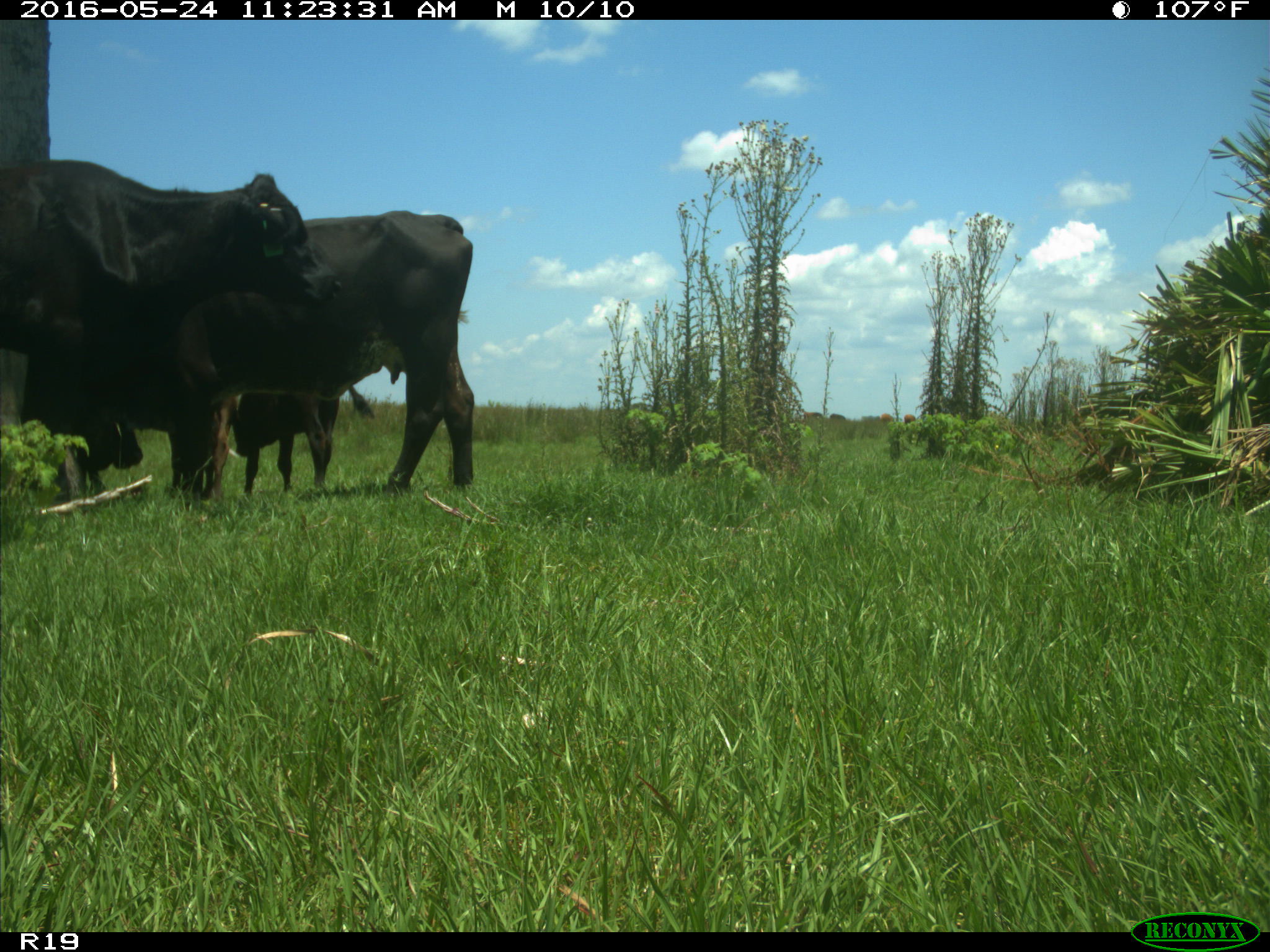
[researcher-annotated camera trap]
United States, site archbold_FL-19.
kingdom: Animalia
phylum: Chordata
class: Mammalia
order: Artiodactyla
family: Bovidae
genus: Bos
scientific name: Bos taurus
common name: domestic cow